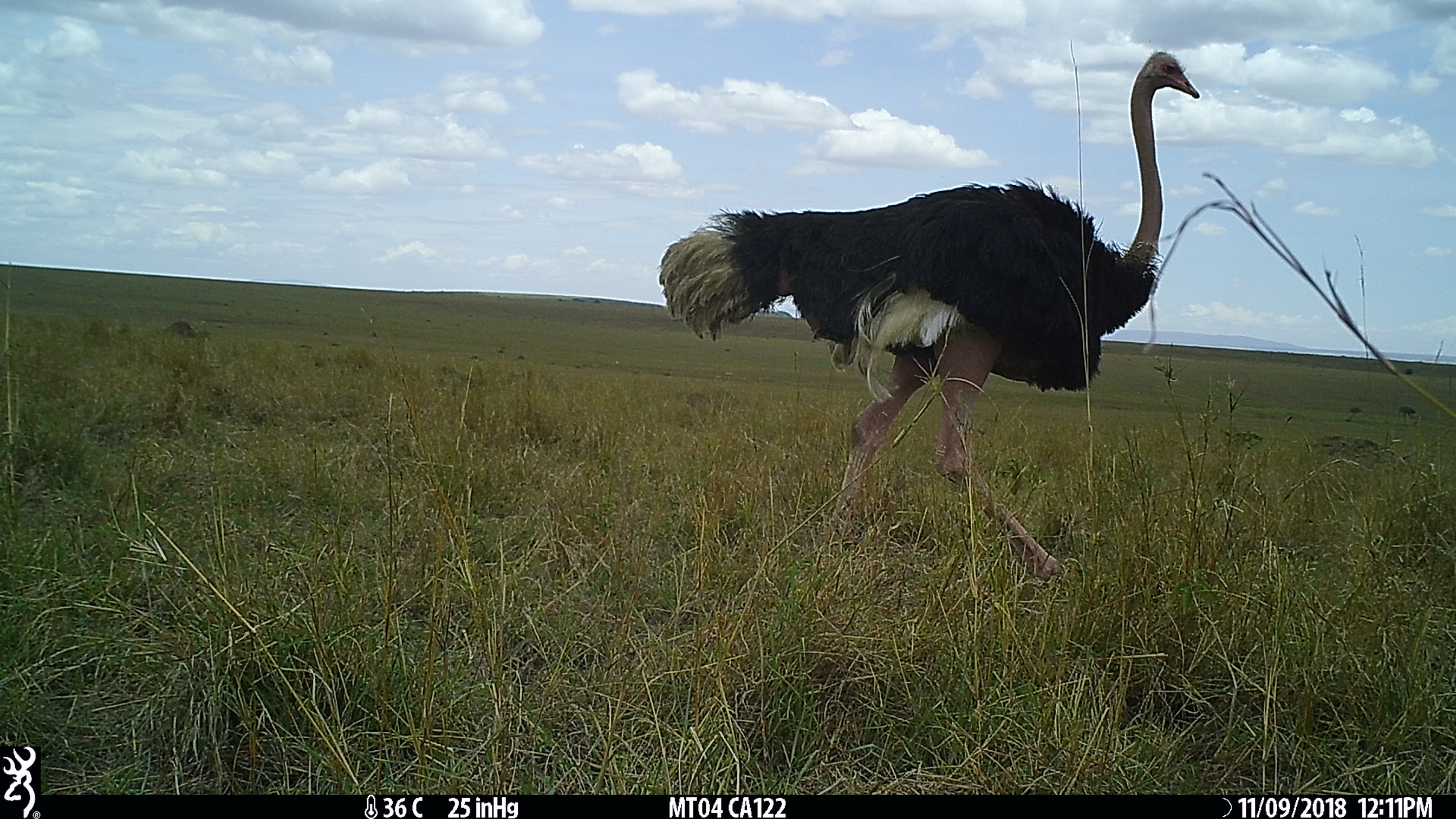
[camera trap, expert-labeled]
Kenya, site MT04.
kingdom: Animalia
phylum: Chordata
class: Aves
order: Struthioniformes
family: Struthionidae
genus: Struthio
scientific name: Struthio camelus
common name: ostrich